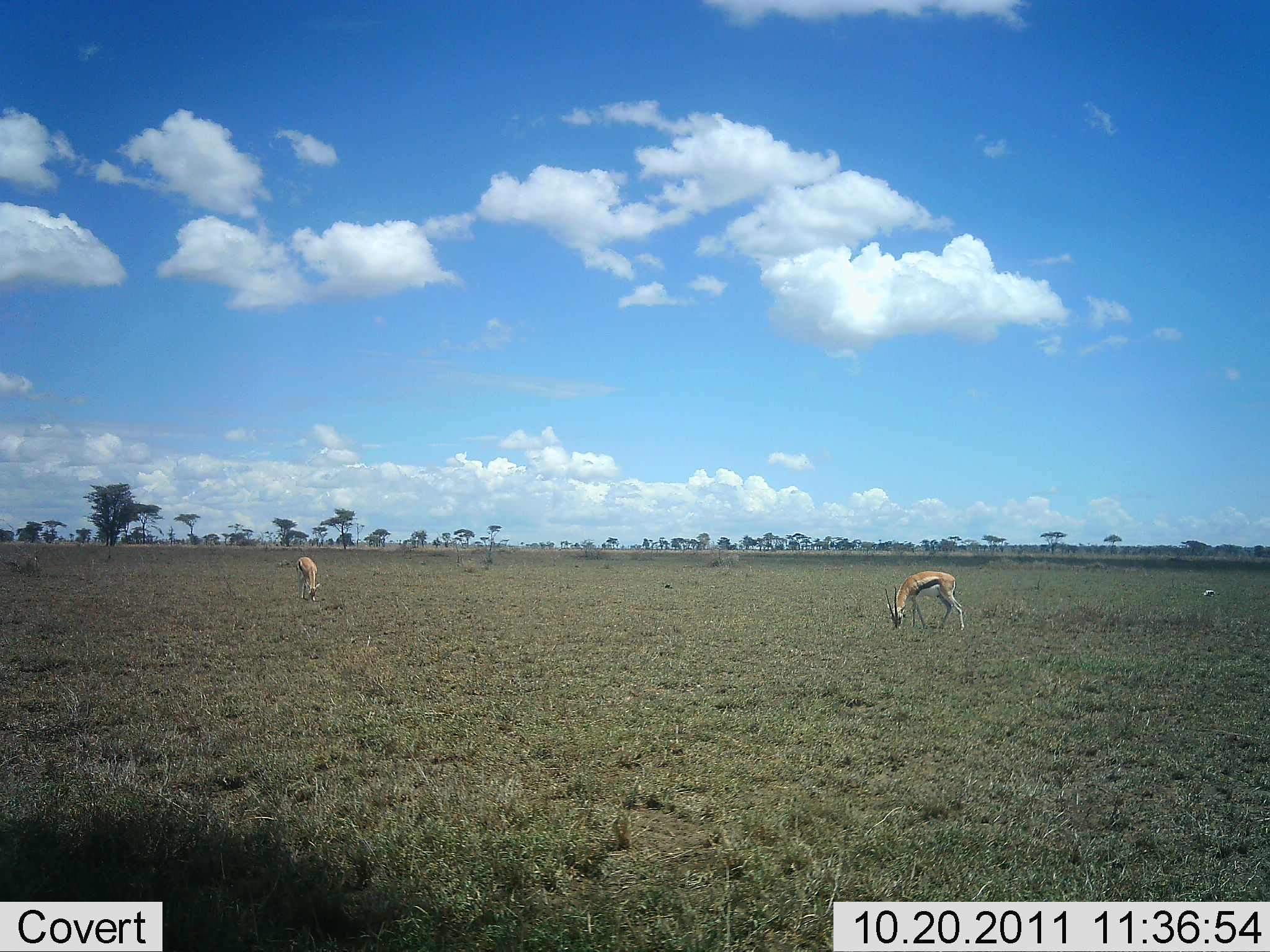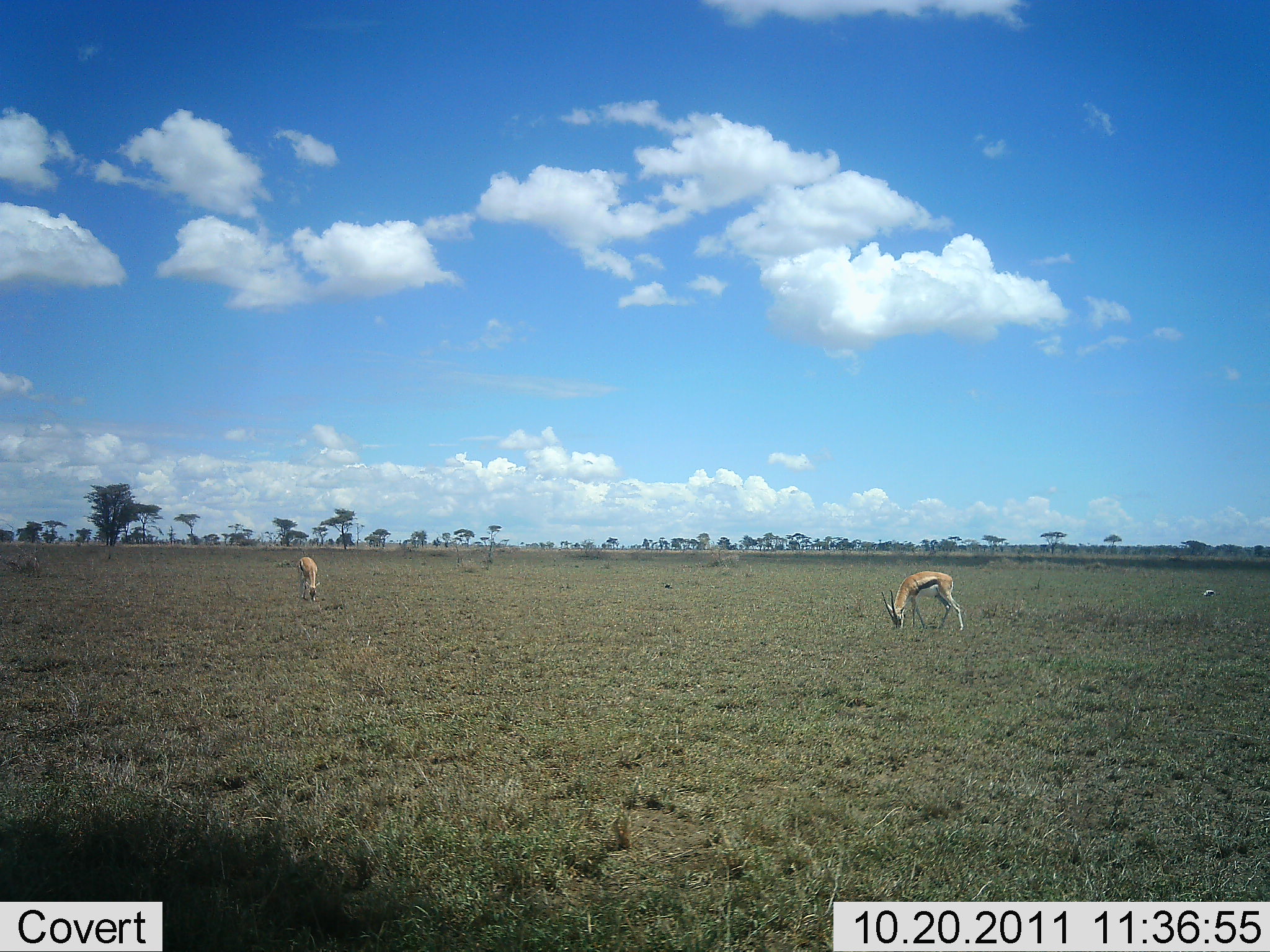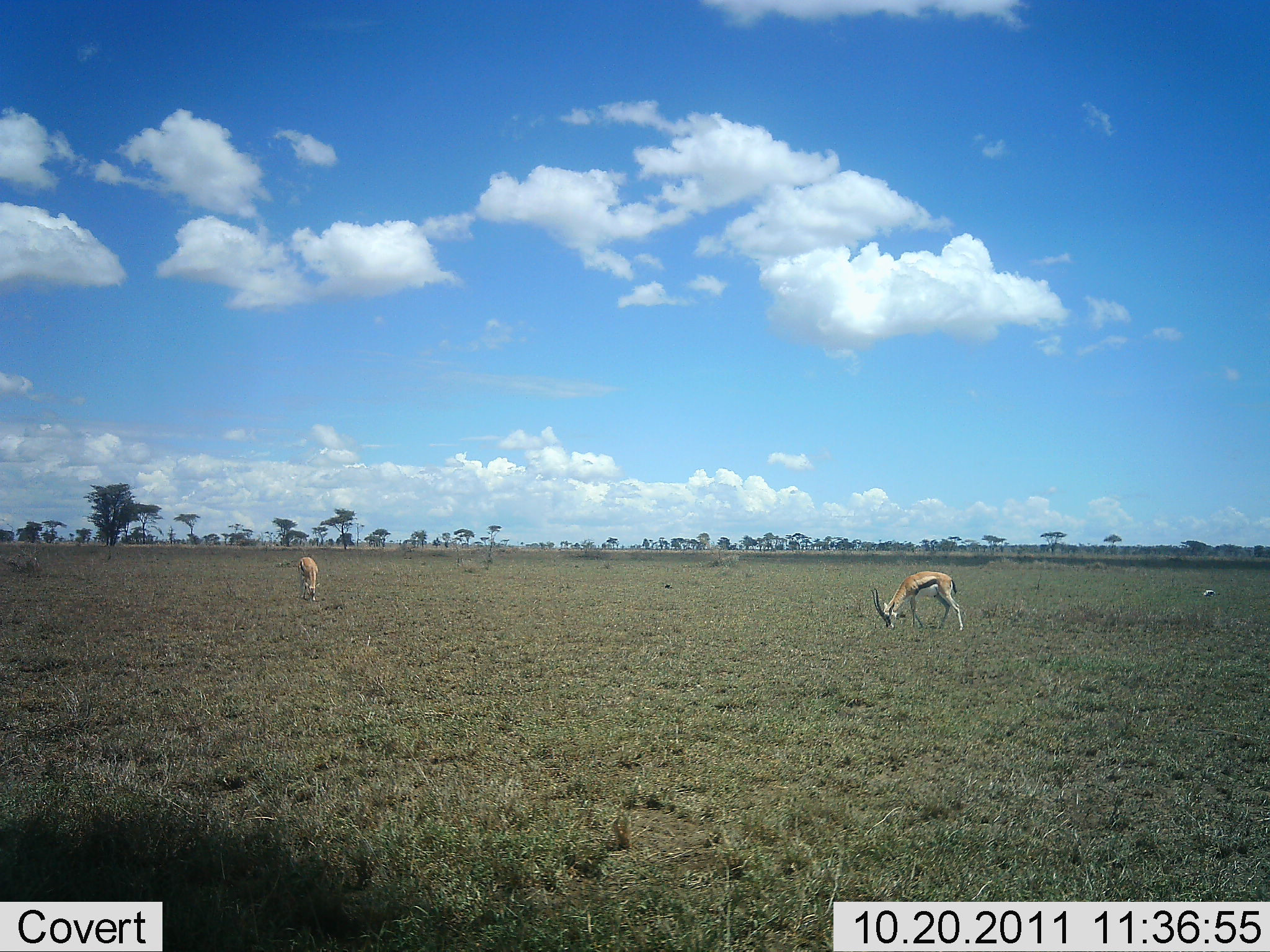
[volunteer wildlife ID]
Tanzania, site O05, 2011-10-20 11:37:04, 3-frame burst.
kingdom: Animalia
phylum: Chordata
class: Mammalia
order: Artiodactyla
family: Bovidae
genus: Eudorcas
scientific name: Eudorcas thomsonii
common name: thomson's gazelle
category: gazellethomsons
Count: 2.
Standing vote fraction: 36%.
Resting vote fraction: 0%.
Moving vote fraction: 0%.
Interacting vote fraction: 0%.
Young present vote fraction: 0%.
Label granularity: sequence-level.